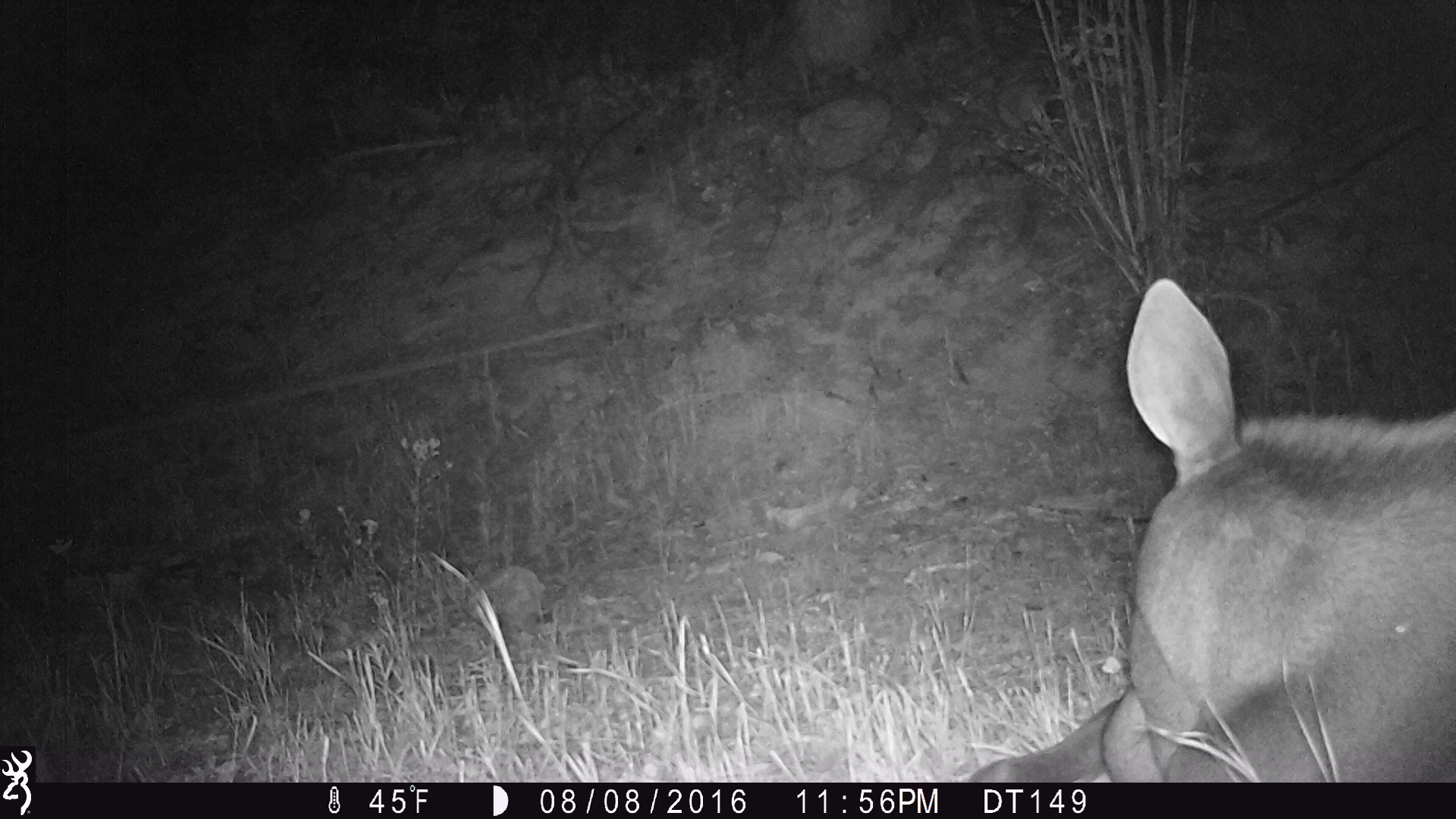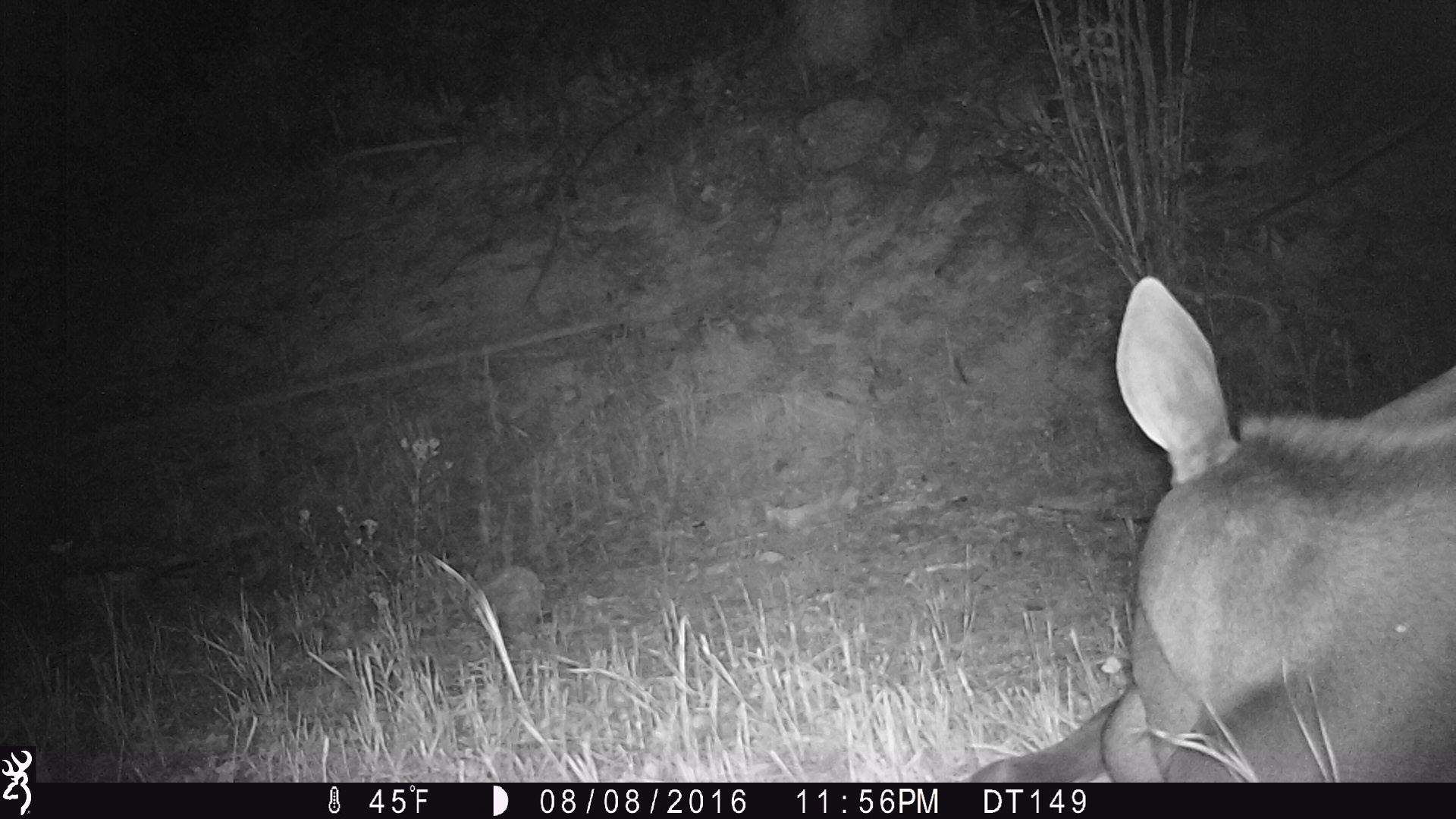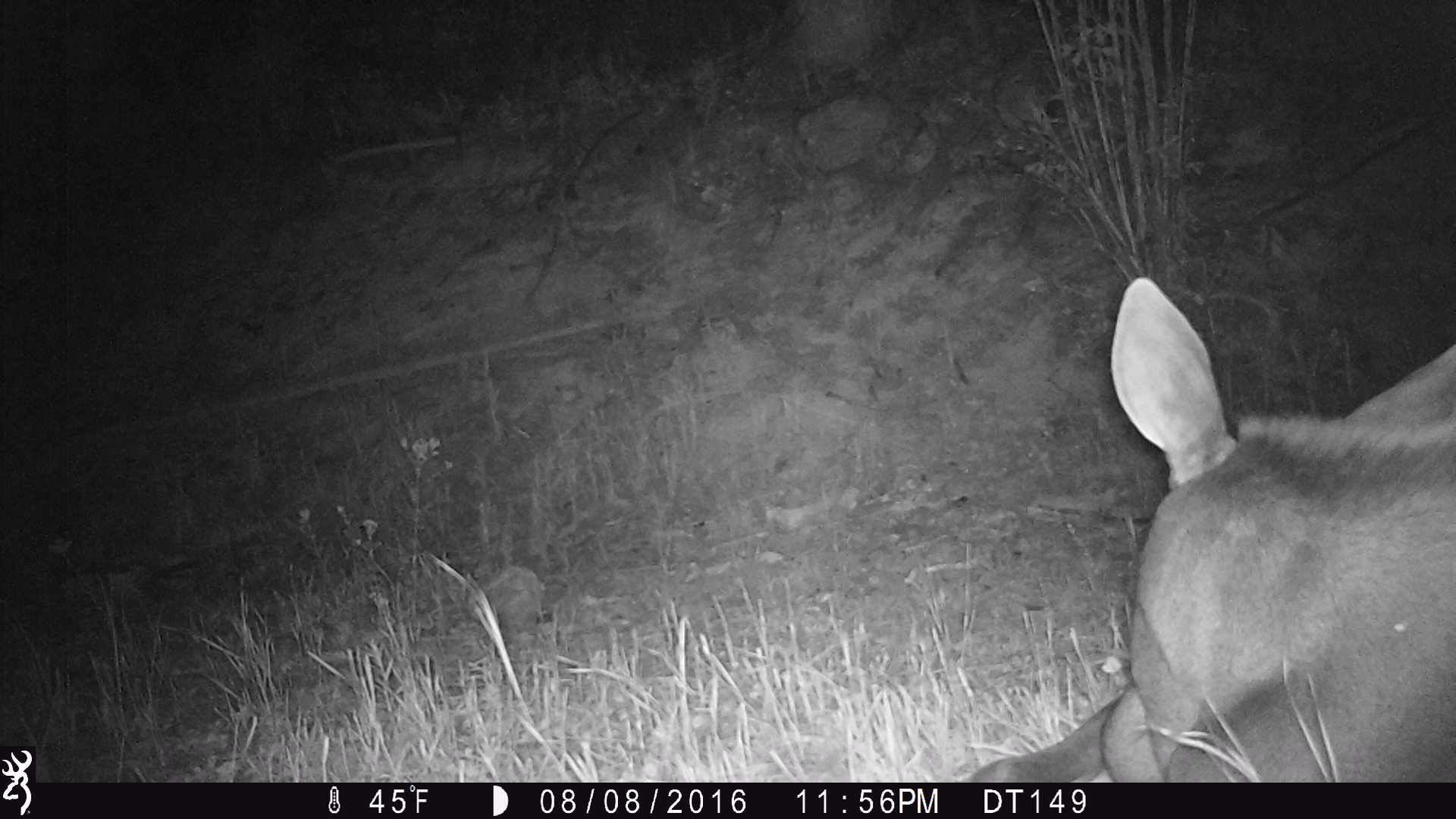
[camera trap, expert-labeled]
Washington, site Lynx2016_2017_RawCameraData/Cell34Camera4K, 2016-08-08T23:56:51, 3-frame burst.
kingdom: Animalia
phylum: Chordata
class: Mammalia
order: Artiodactyla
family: Cervidae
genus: Alces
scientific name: Alces alces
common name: moose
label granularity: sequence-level